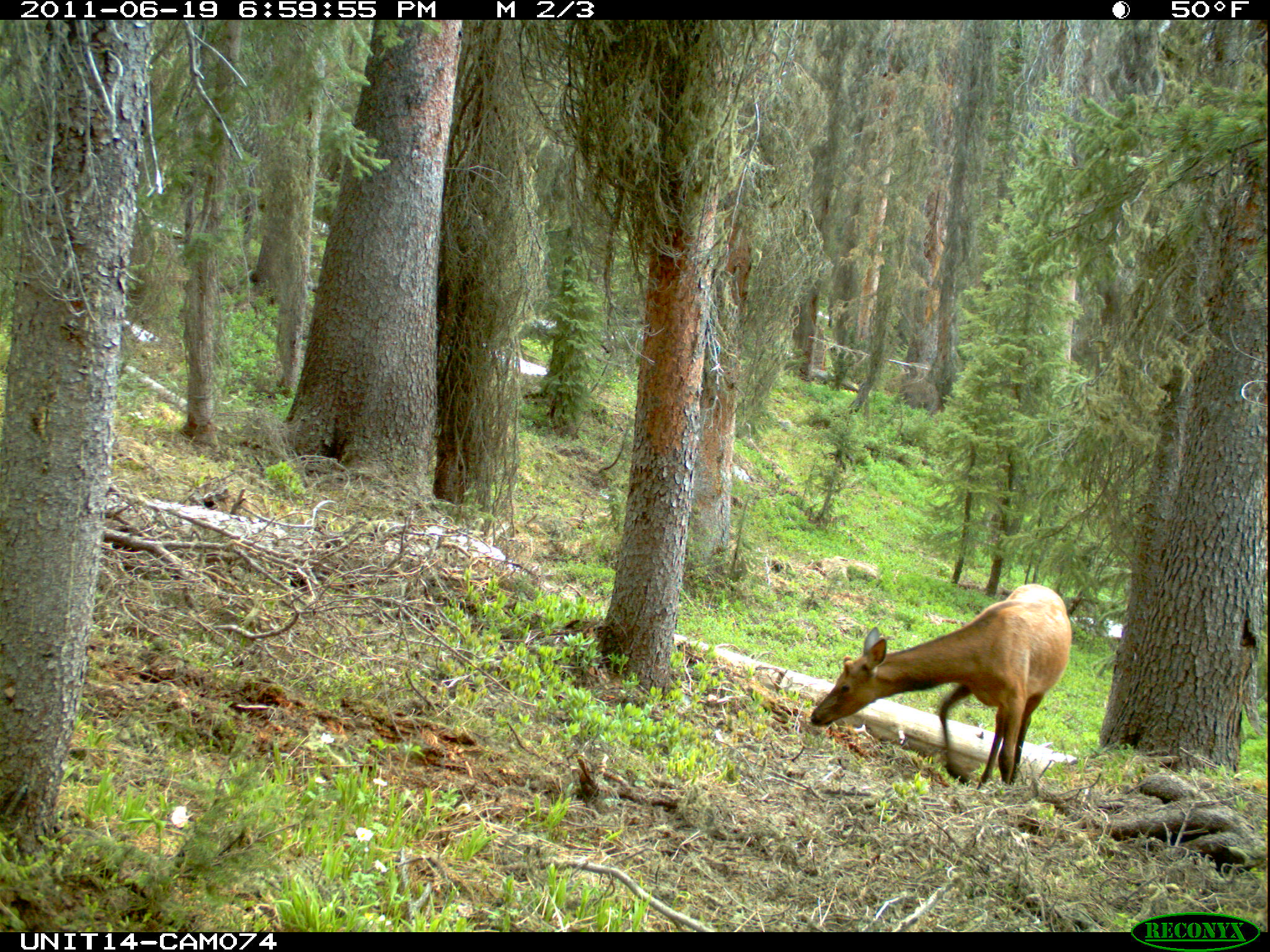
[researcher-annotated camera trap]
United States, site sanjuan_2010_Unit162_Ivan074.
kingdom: Animalia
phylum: Chordata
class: Mammalia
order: Artiodactyla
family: Cervidae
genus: Cervus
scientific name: Cervus elaphus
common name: red deer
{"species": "Cervus elaphus (red deer)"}